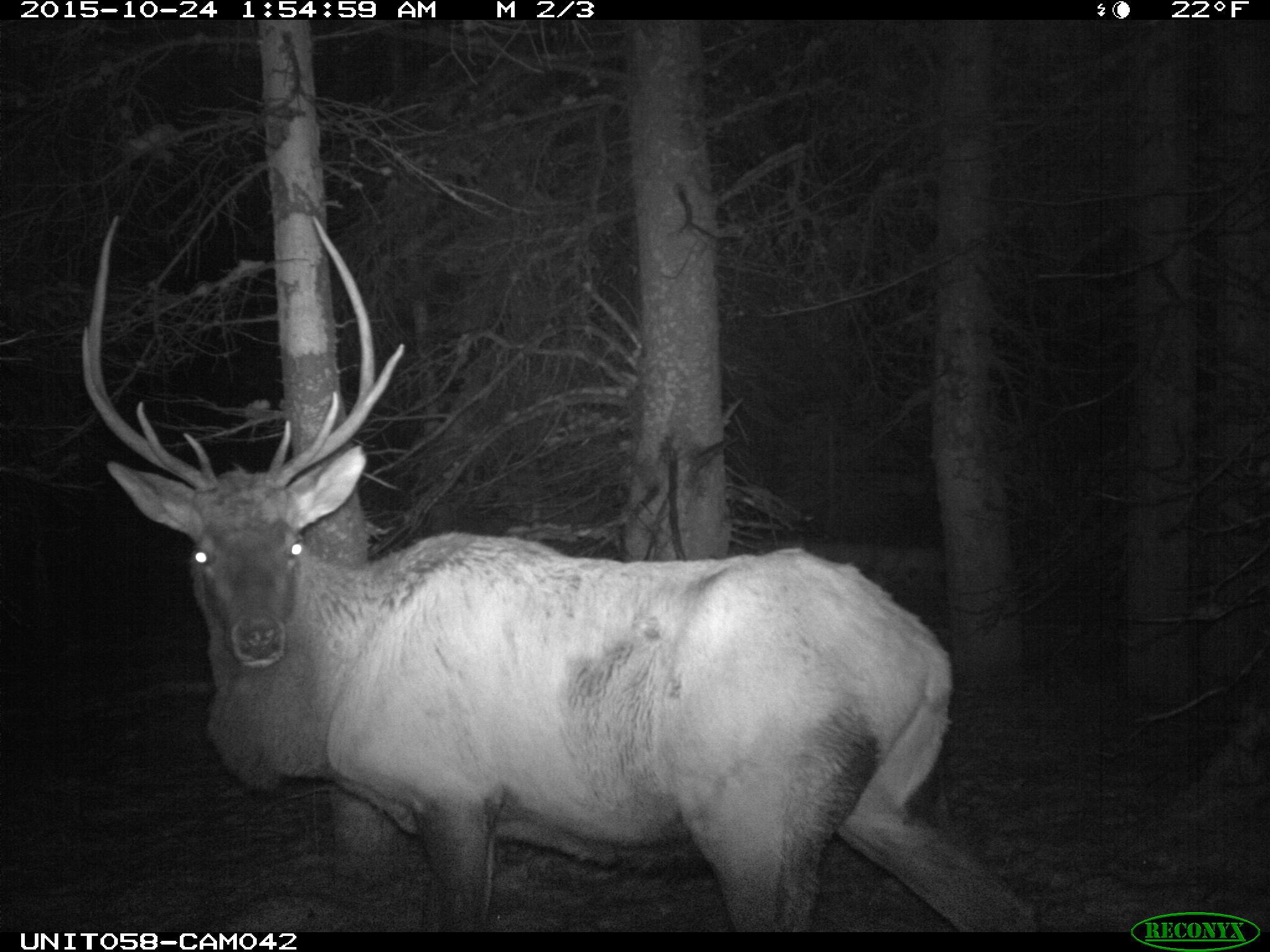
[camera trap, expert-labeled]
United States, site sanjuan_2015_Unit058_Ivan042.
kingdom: Animalia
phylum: Chordata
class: Mammalia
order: Artiodactyla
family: Cervidae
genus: Cervus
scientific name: Cervus elaphus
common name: red deer